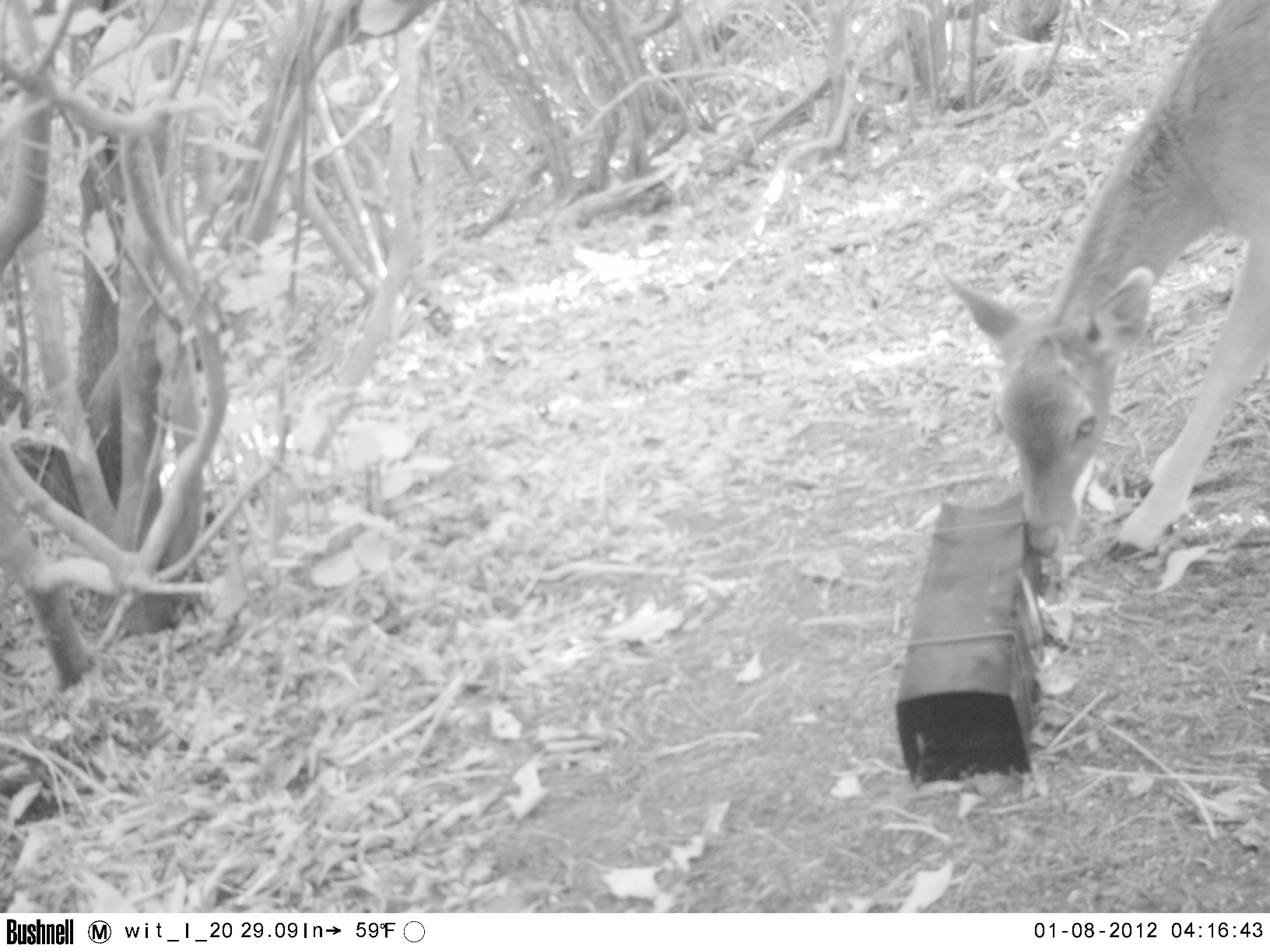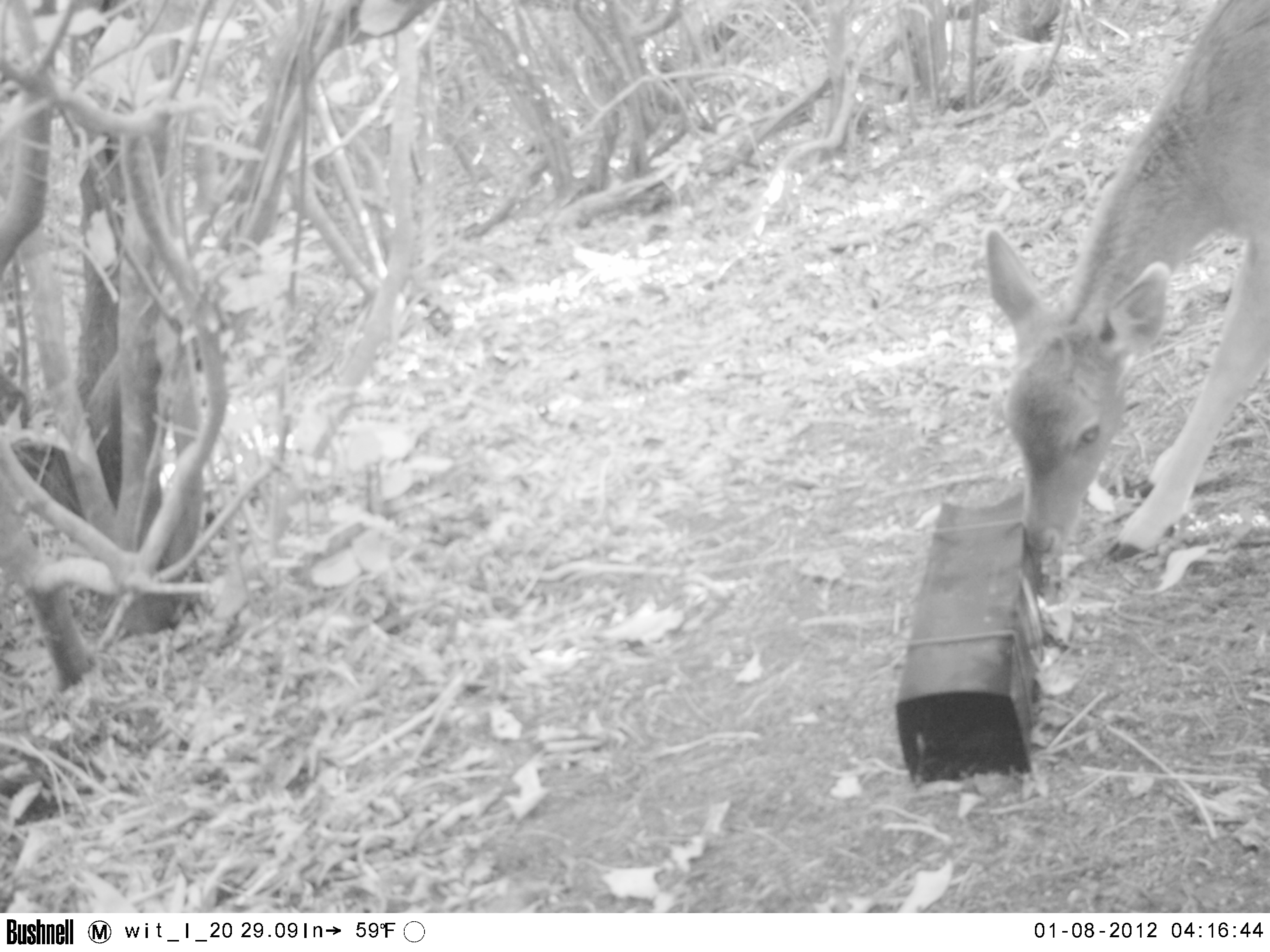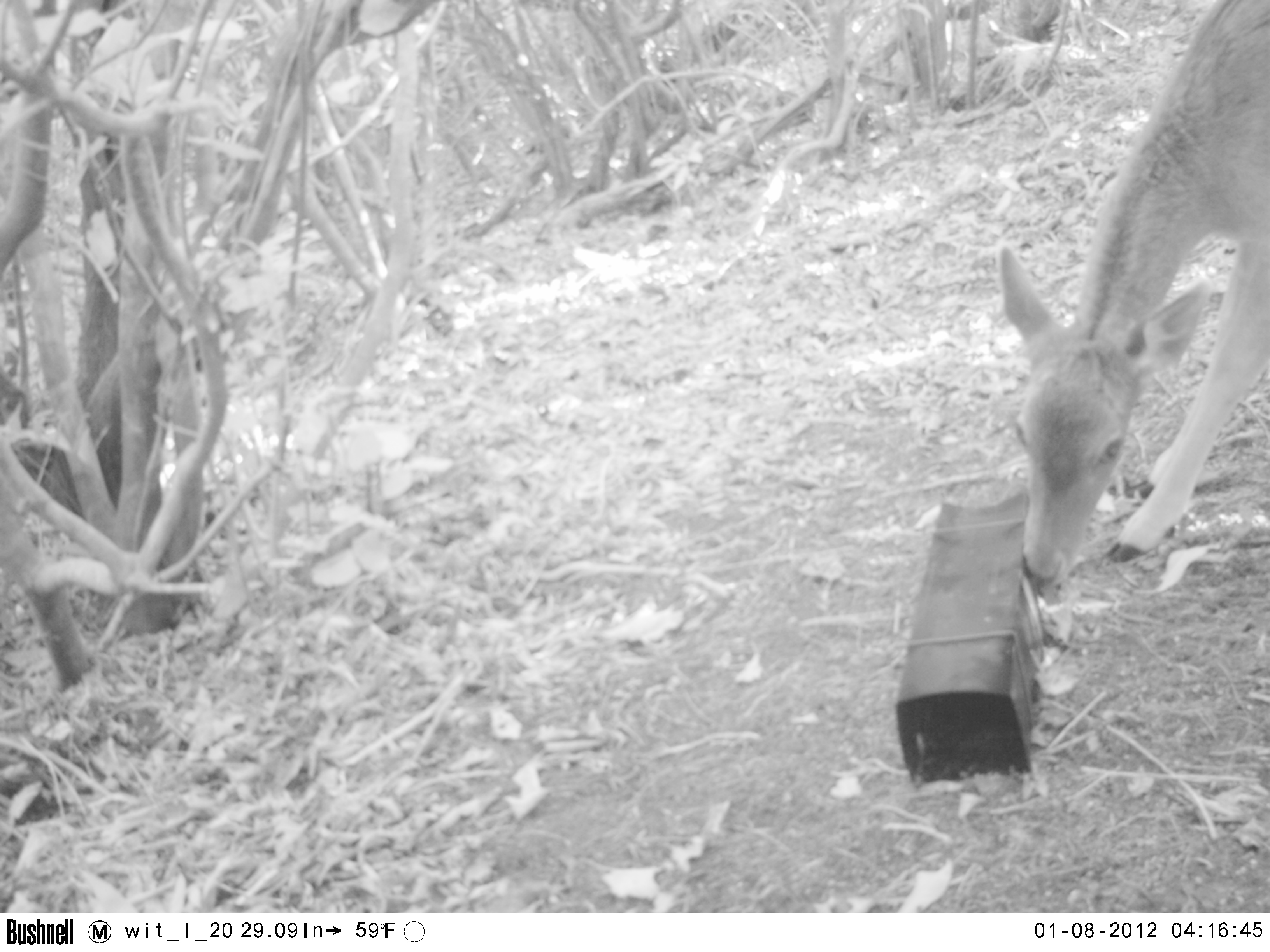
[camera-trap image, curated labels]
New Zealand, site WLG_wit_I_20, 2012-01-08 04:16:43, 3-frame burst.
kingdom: Animalia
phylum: Chordata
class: Mammalia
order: Artiodactyla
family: Cervidae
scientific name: Cervidae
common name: deer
Deer (Cervidae).